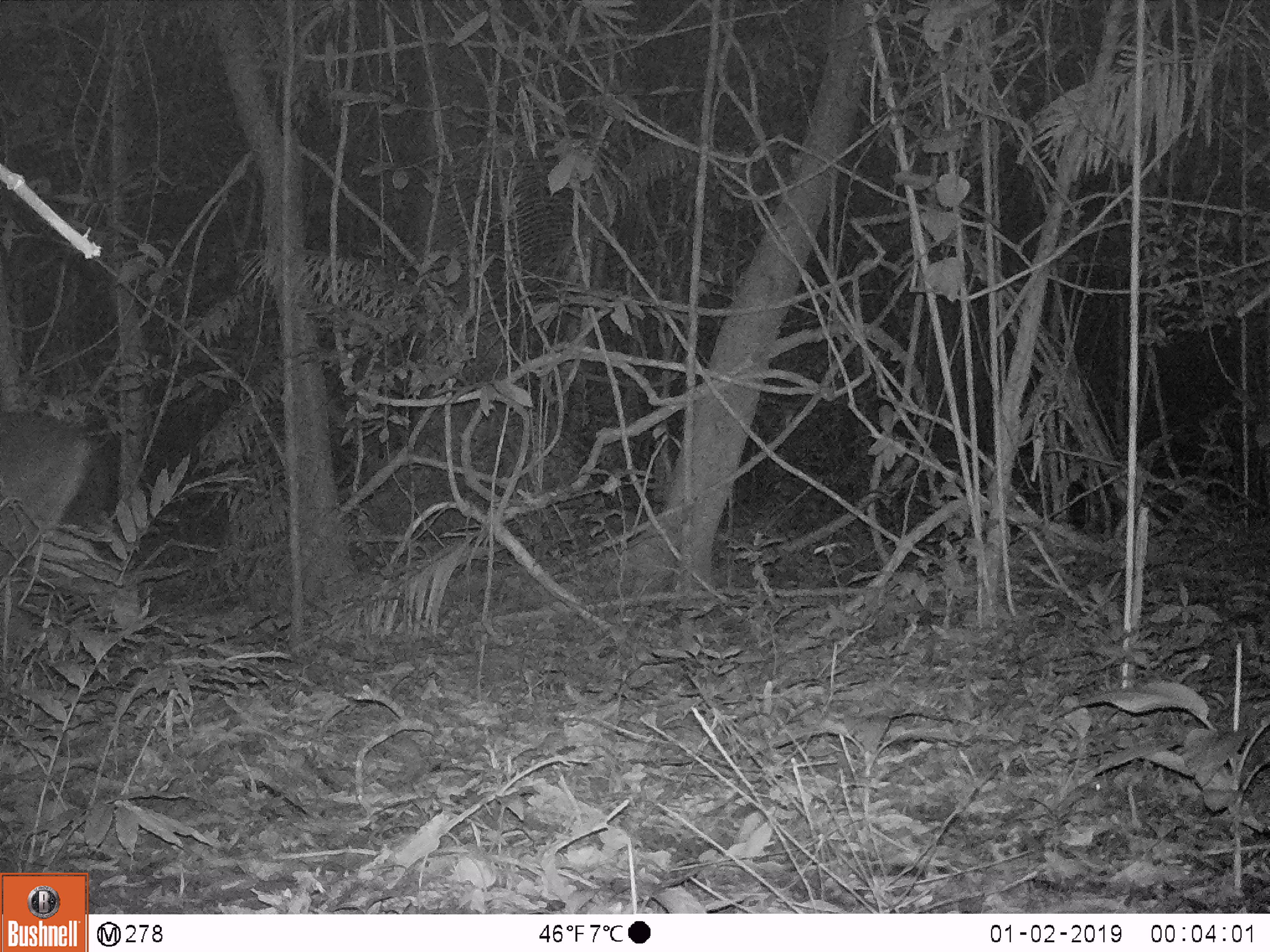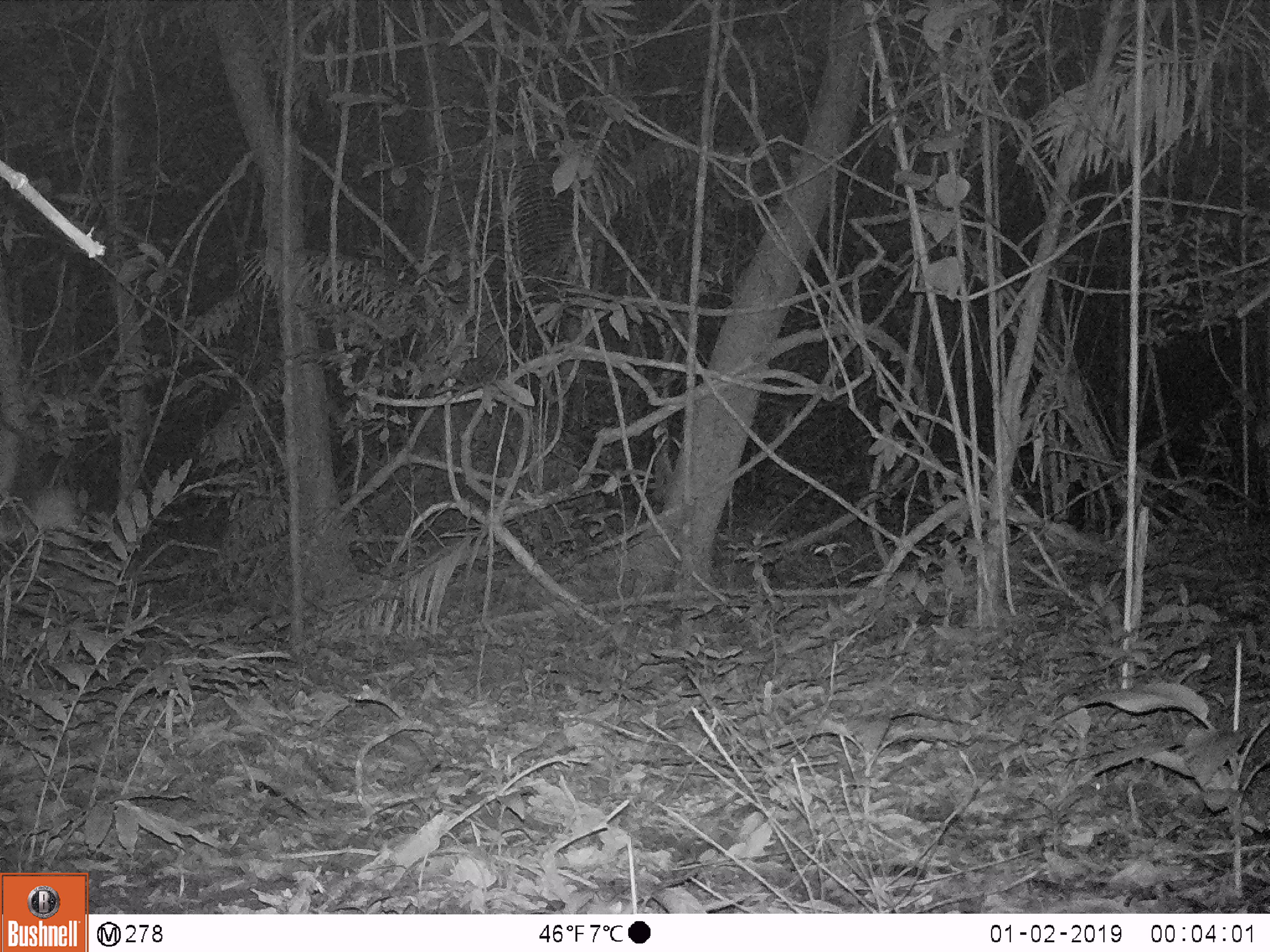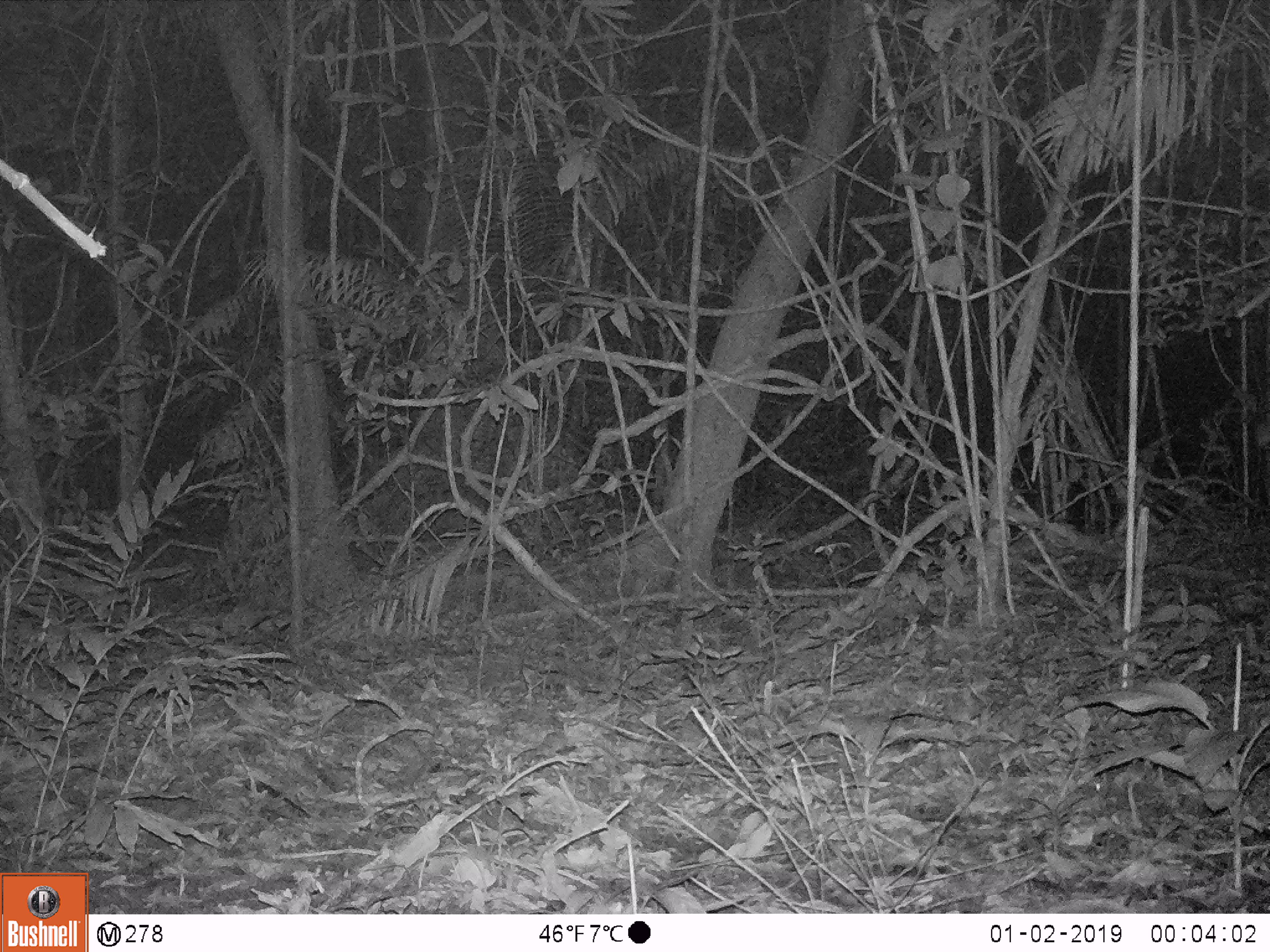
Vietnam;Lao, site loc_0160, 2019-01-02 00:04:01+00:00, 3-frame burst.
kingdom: Animalia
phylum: Chordata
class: Mammalia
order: Artiodactyla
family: Cervidae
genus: Rusa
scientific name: Rusa unicolor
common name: sambar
Sambar (Rusa unicolor). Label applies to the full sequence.